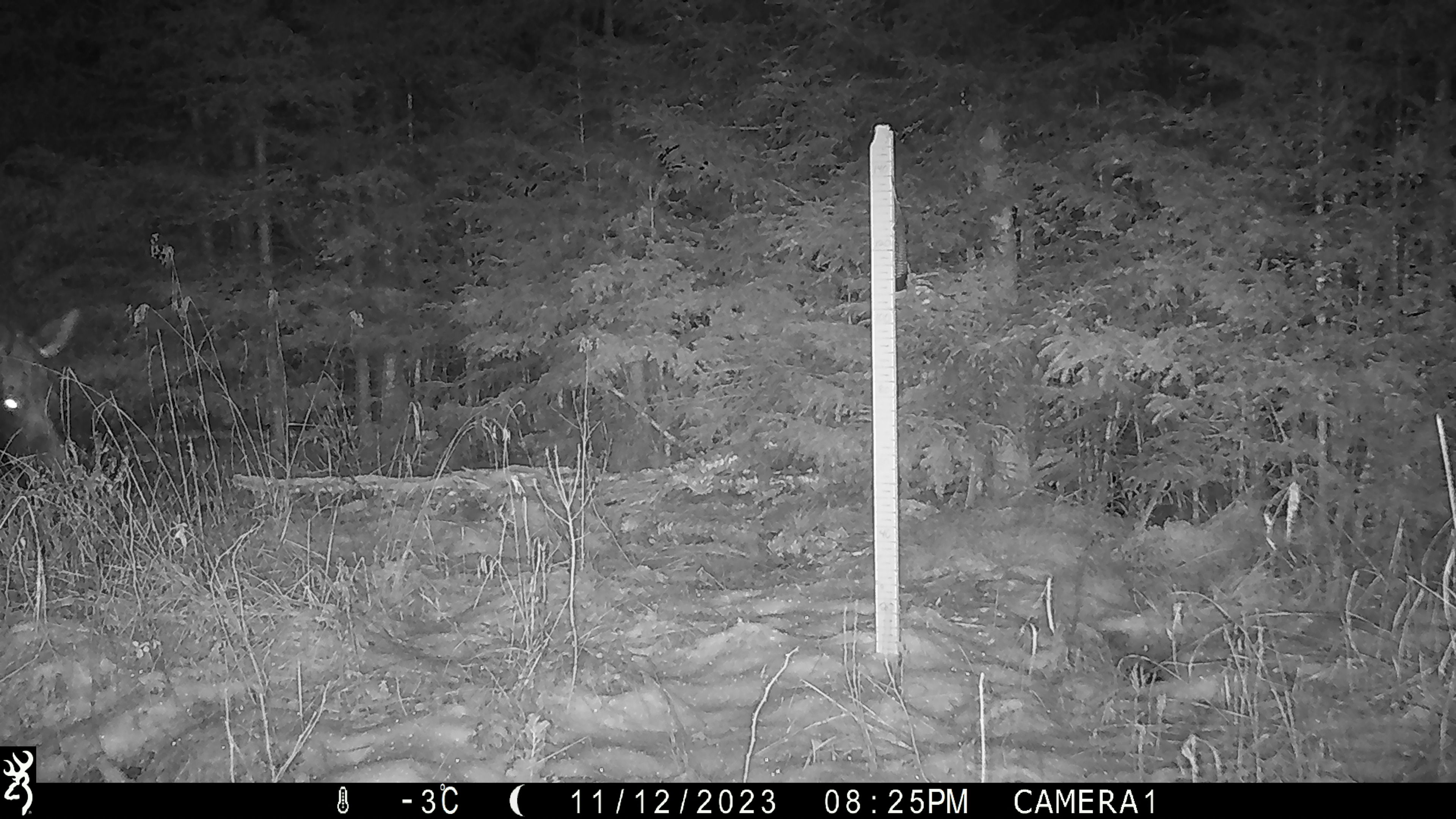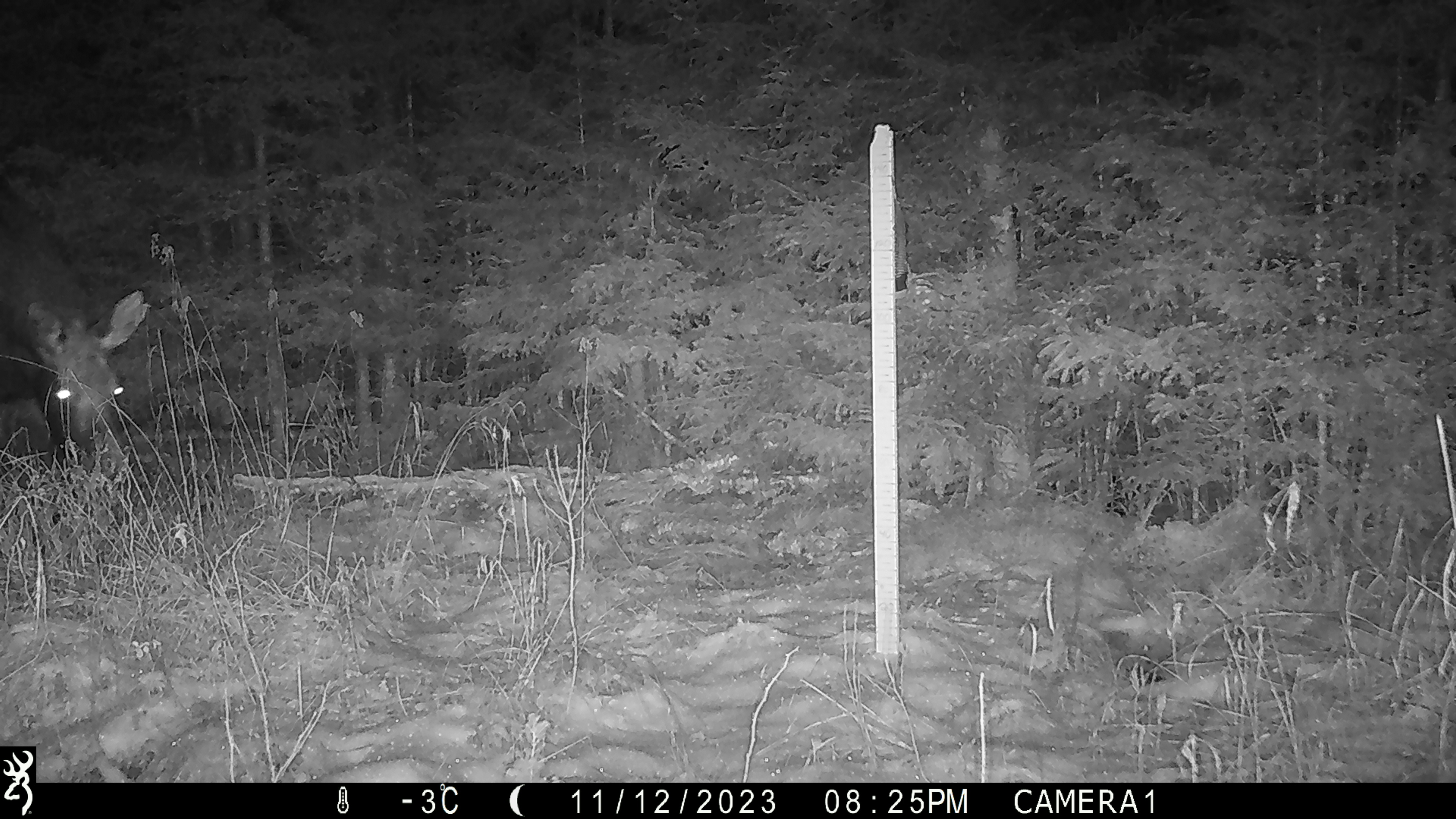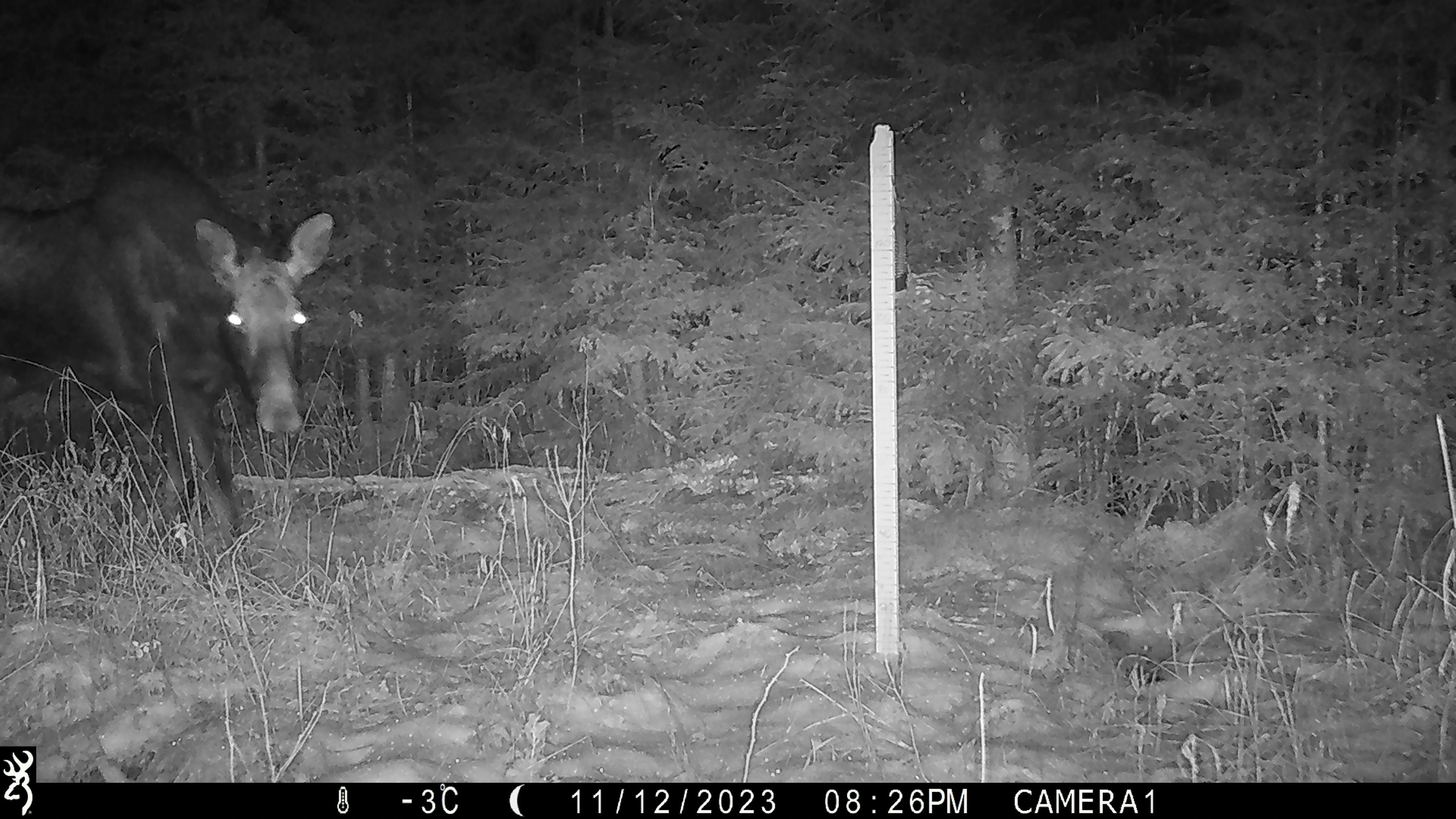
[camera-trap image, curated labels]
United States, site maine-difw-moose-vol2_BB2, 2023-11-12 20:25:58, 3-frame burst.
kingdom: Animalia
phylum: Chordata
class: Mammalia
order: Artiodactyla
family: Cervidae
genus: Alces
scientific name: Alces alces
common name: moose